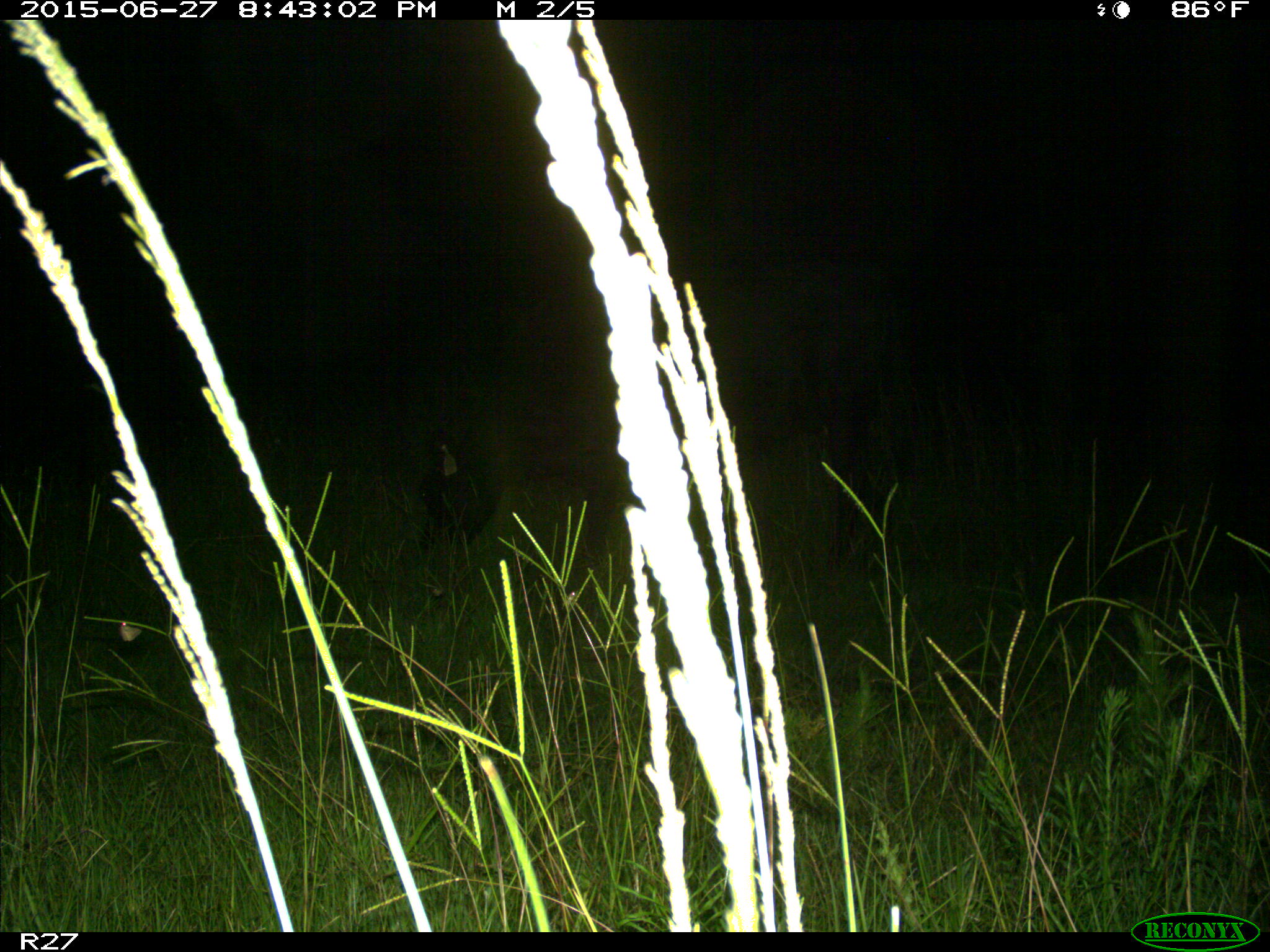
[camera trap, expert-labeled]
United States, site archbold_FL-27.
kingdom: Animalia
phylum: Chordata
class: Mammalia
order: Artiodactyla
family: Bovidae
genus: Bos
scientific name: Bos taurus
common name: domestic cow